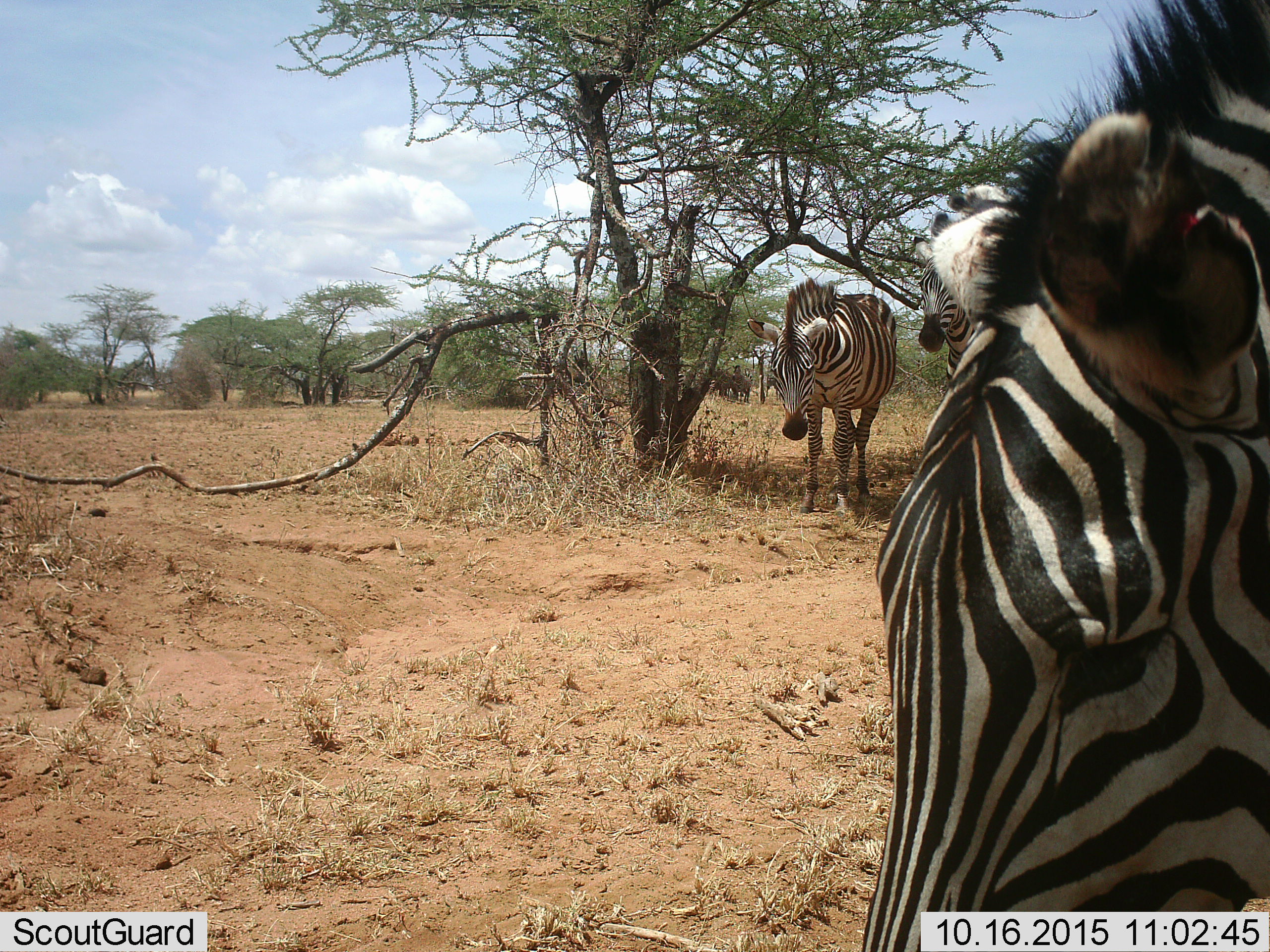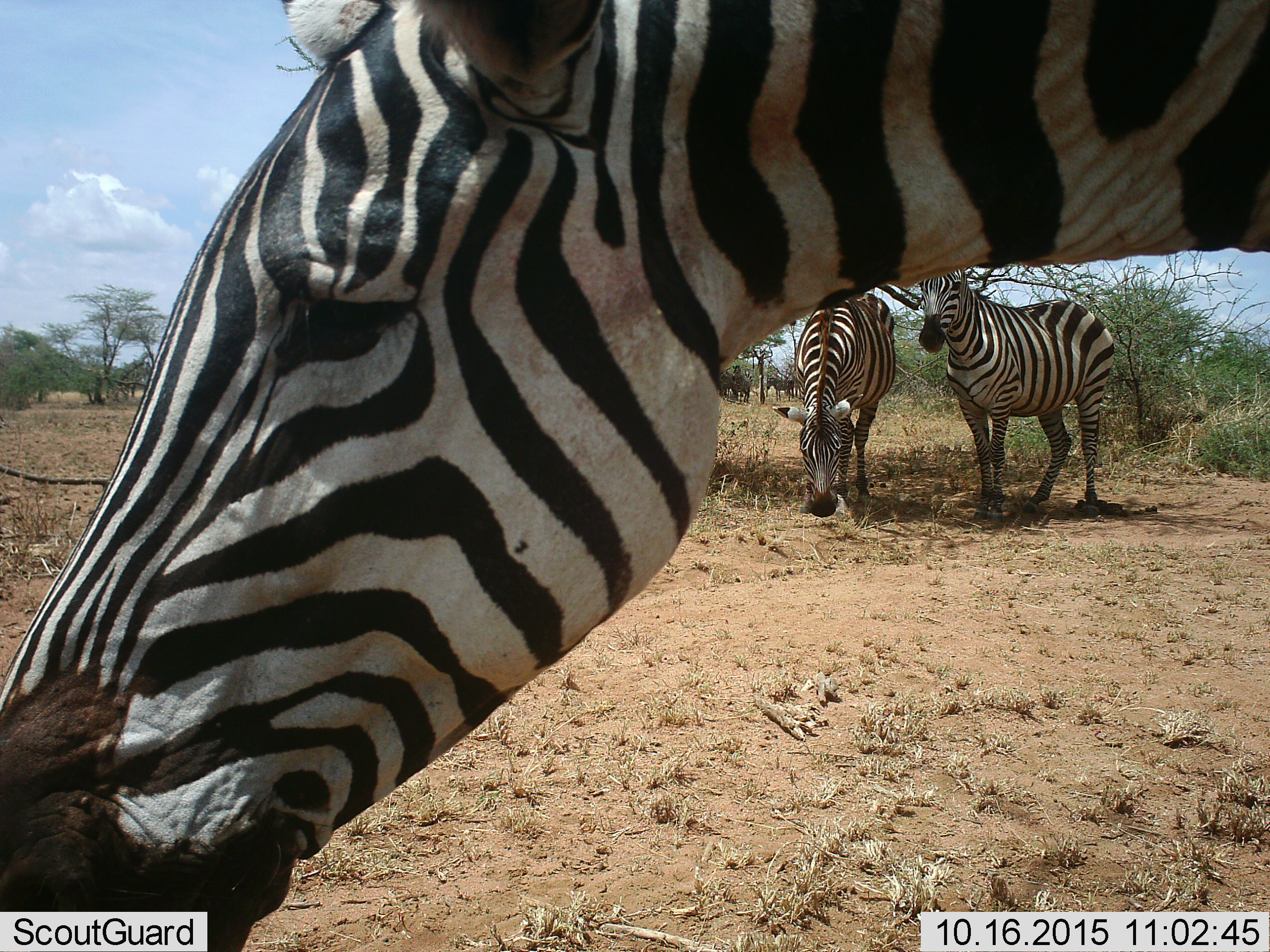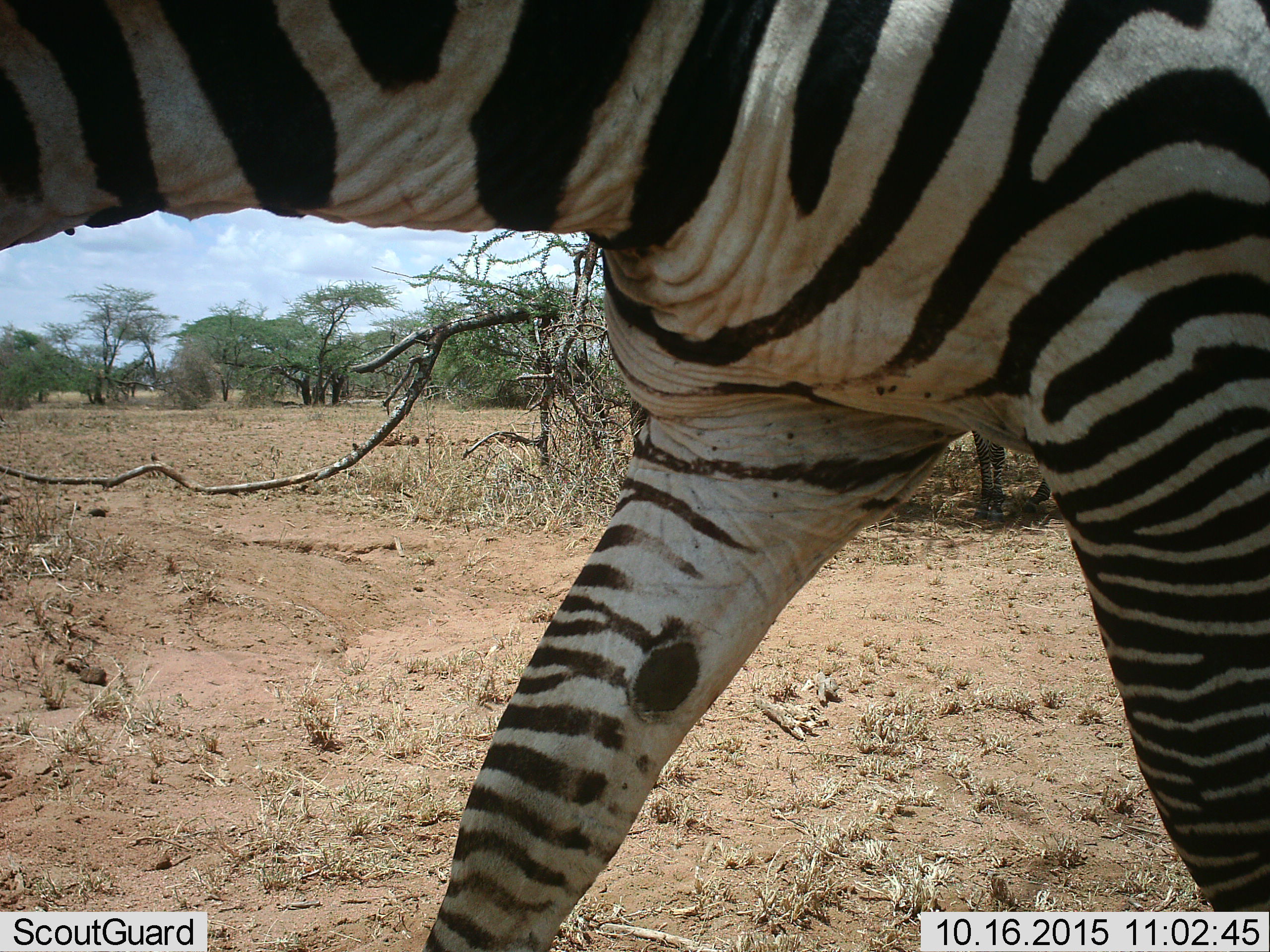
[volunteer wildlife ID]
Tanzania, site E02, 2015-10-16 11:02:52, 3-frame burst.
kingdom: Animalia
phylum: Chordata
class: Mammalia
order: Perissodactyla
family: Equidae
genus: Equus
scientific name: Equus quagga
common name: plains zebra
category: zebra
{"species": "zebra (plains zebra) (Equus quagga)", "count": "3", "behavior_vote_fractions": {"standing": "69%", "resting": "0%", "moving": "69%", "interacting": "0%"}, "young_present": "0%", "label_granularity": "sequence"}